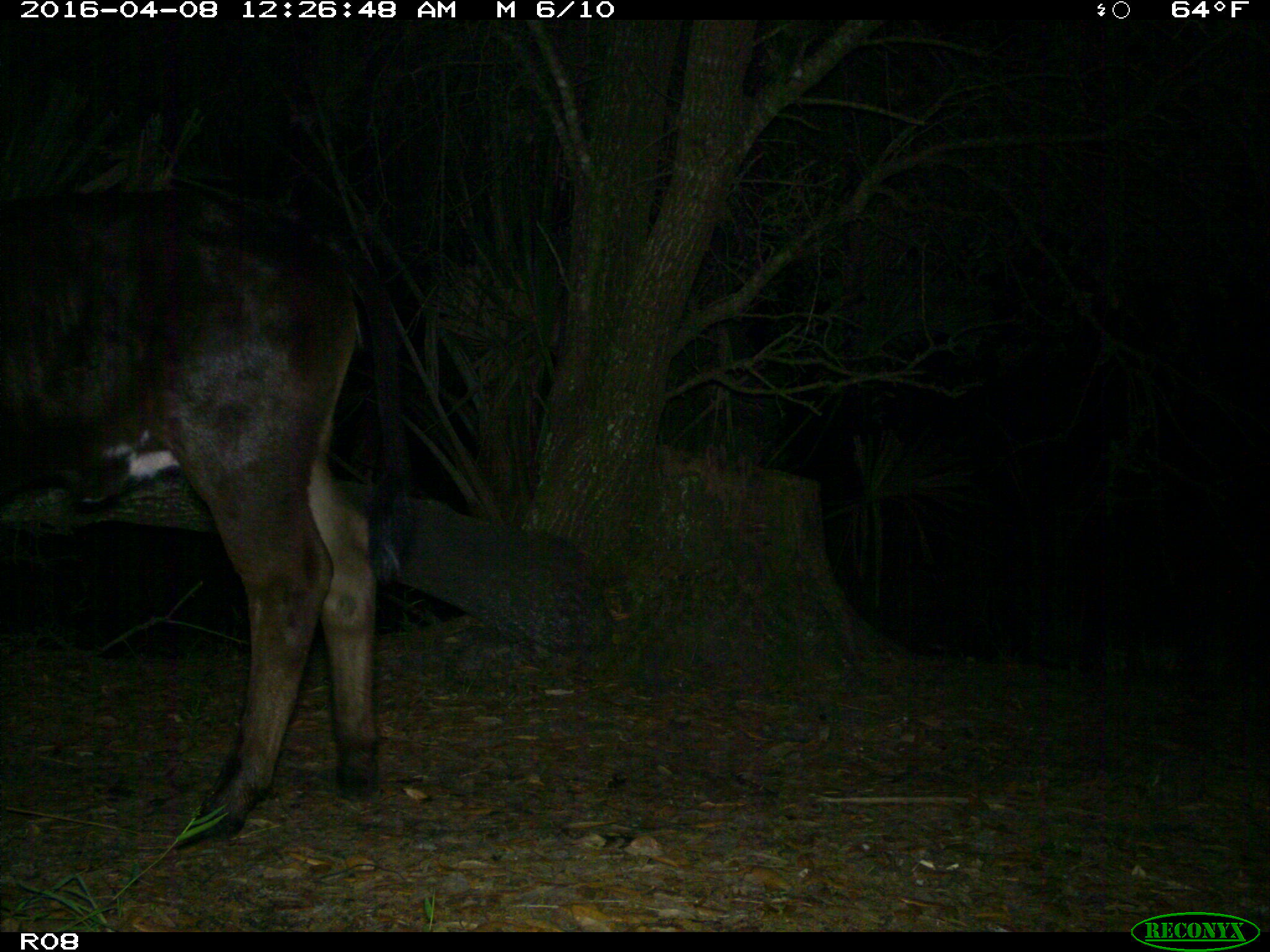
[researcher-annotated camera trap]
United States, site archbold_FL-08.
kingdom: Animalia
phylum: Chordata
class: Mammalia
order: Artiodactyla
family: Bovidae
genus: Bos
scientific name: Bos taurus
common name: domestic cow